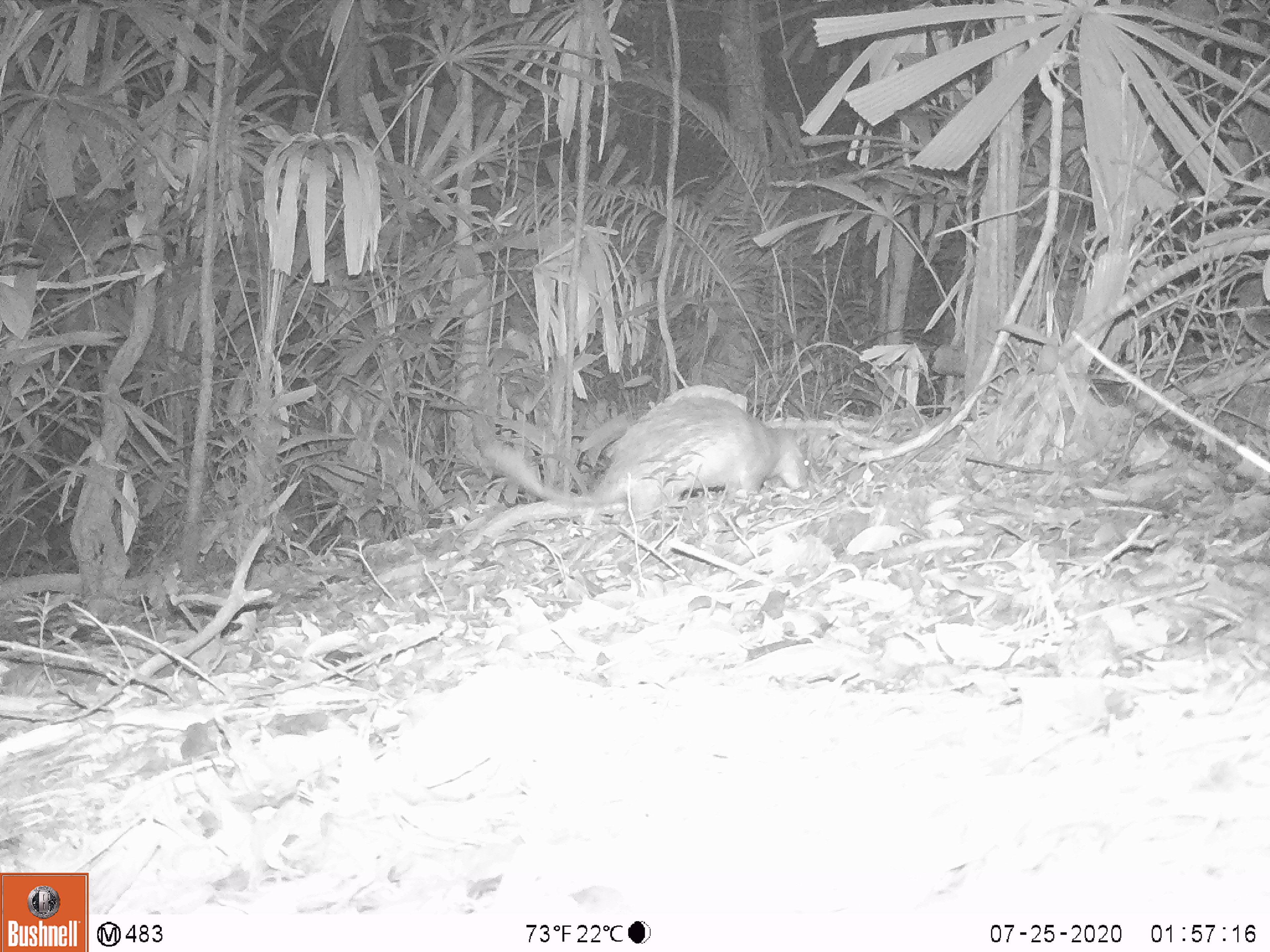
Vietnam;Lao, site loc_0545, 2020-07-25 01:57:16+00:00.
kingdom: Animalia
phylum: Chordata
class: Mammalia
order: Rodentia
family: Hystricidae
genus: Atherurus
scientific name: Atherurus macrourus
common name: asiatic brush-tailed porcupine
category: asiatic brush tailed porcupine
Asiatic brush tailed porcupine (asiatic brush-tailed porcupine) (Atherurus macrourus). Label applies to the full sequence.